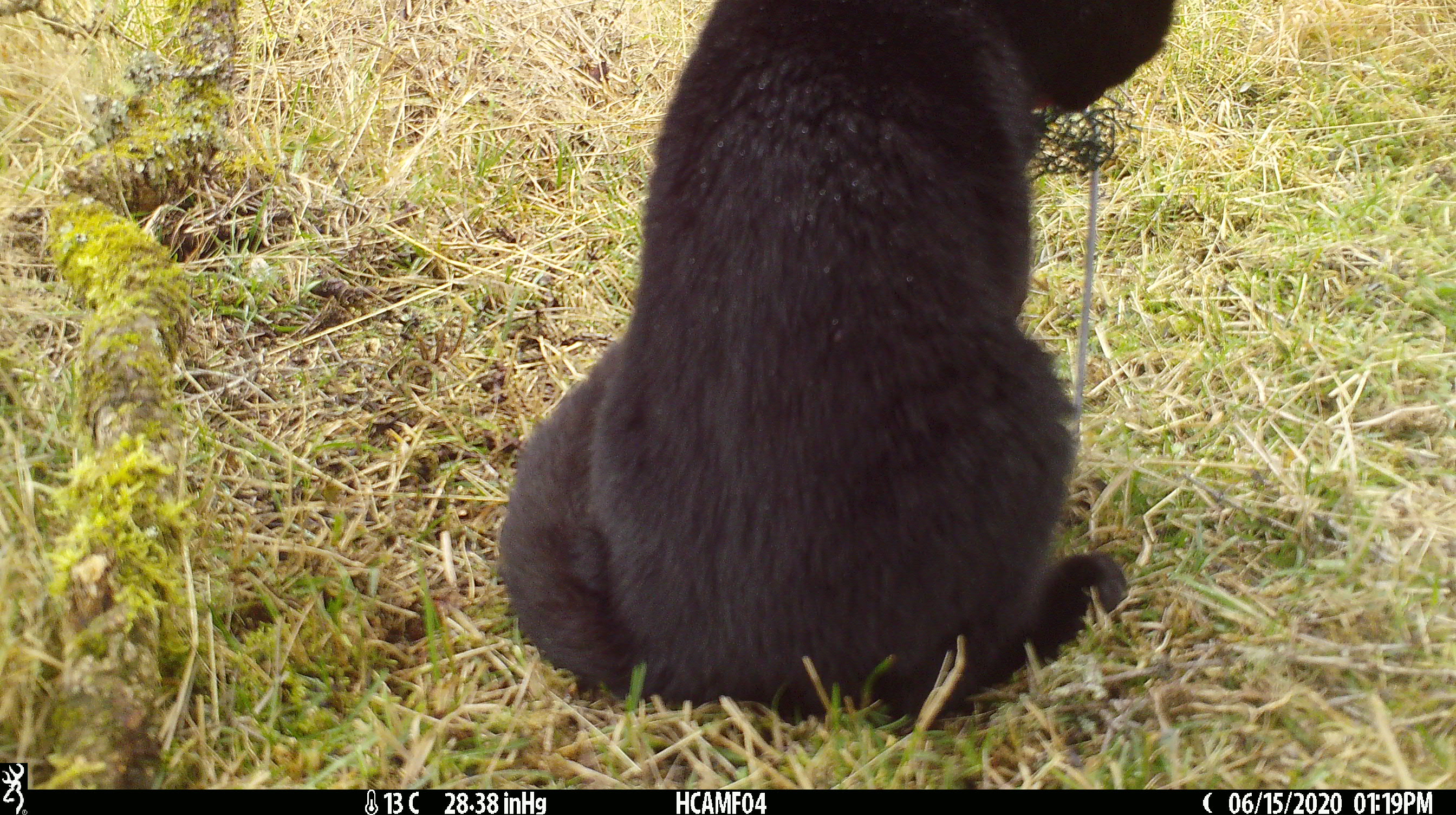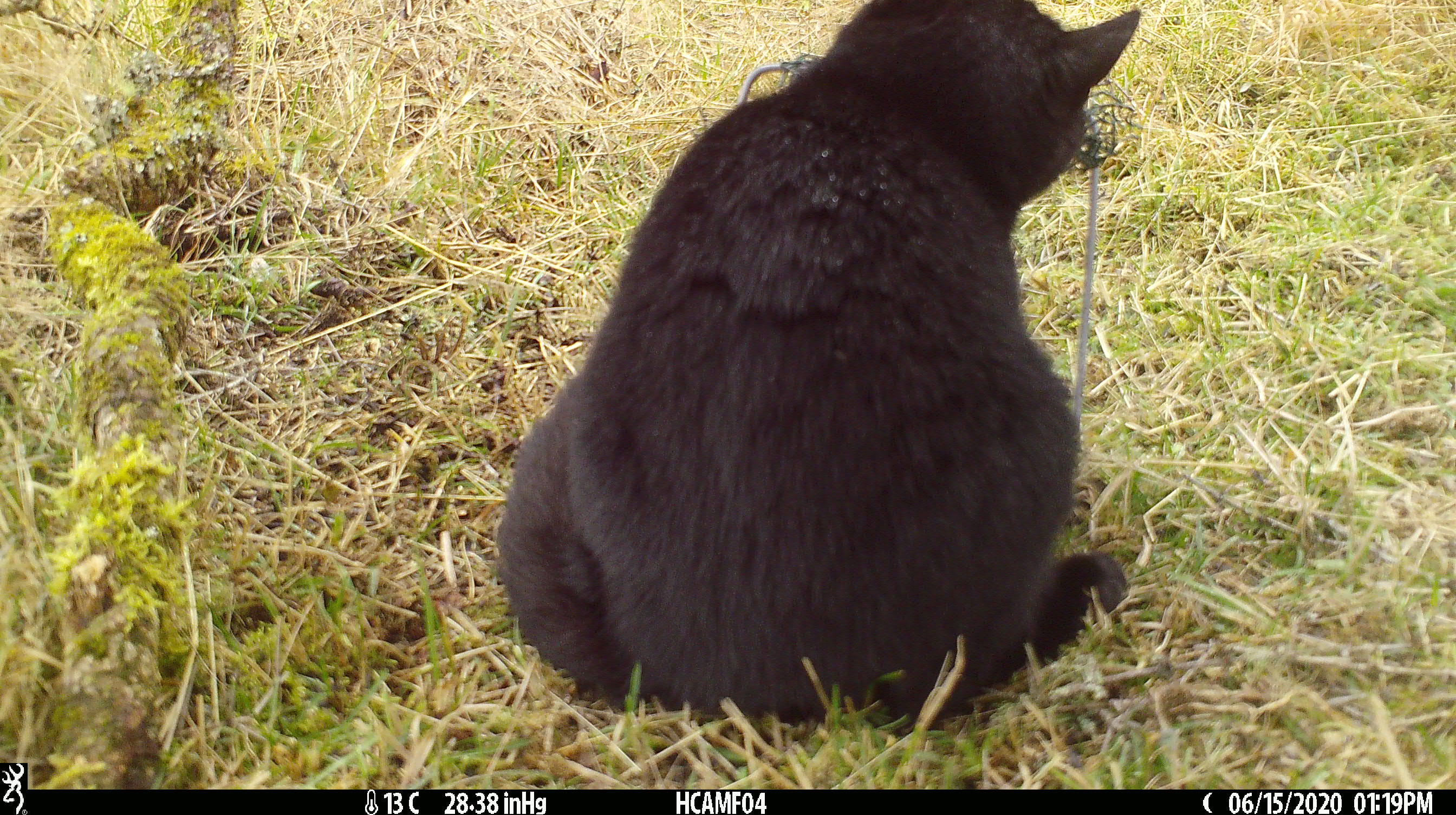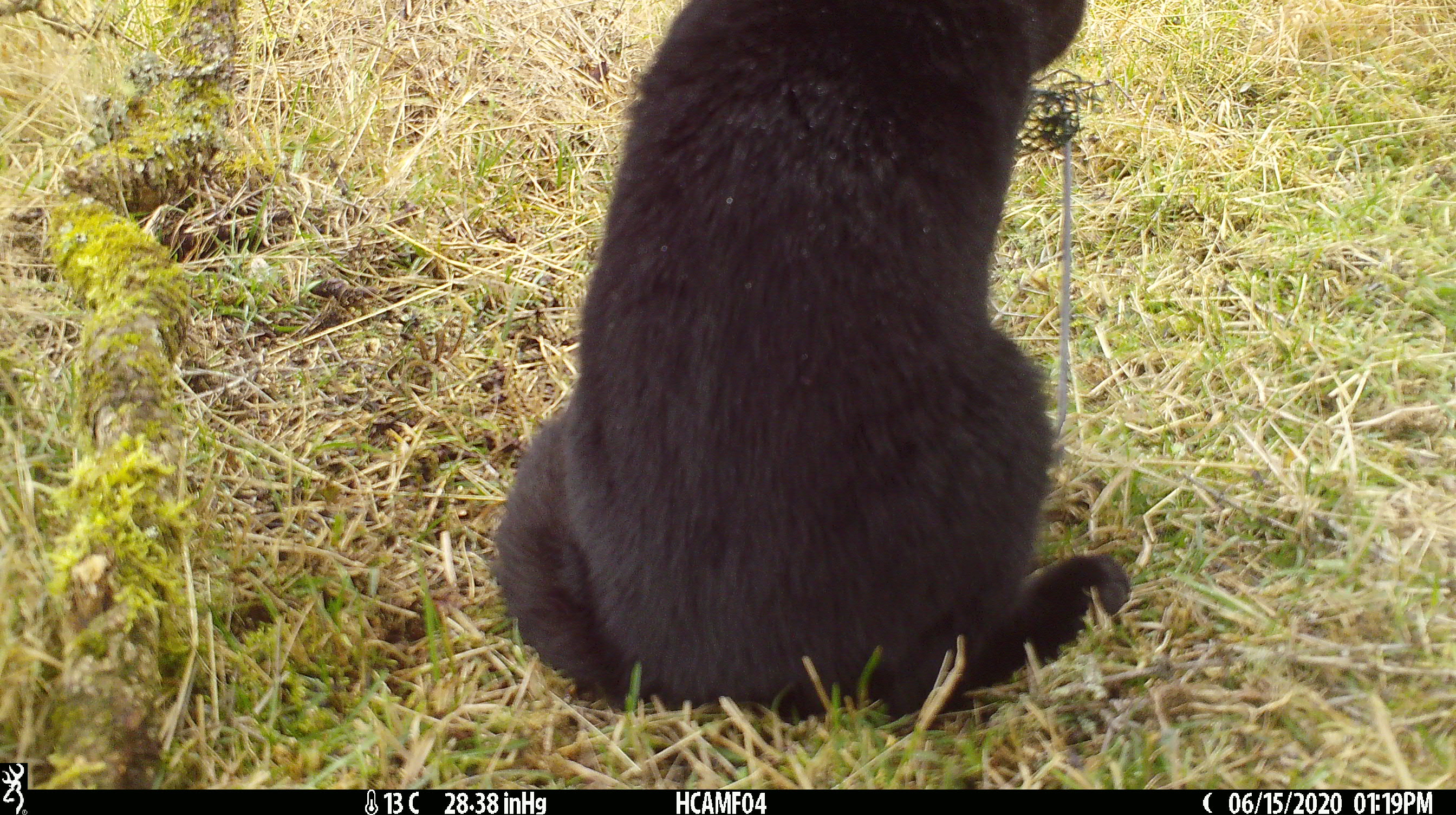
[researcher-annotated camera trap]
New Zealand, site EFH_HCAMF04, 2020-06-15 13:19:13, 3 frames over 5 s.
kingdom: Animalia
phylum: Chordata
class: Mammalia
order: Carnivora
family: Felidae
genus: Felis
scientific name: Felis catus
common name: domestic cat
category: cat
Cat (domestic cat) (Felis catus).